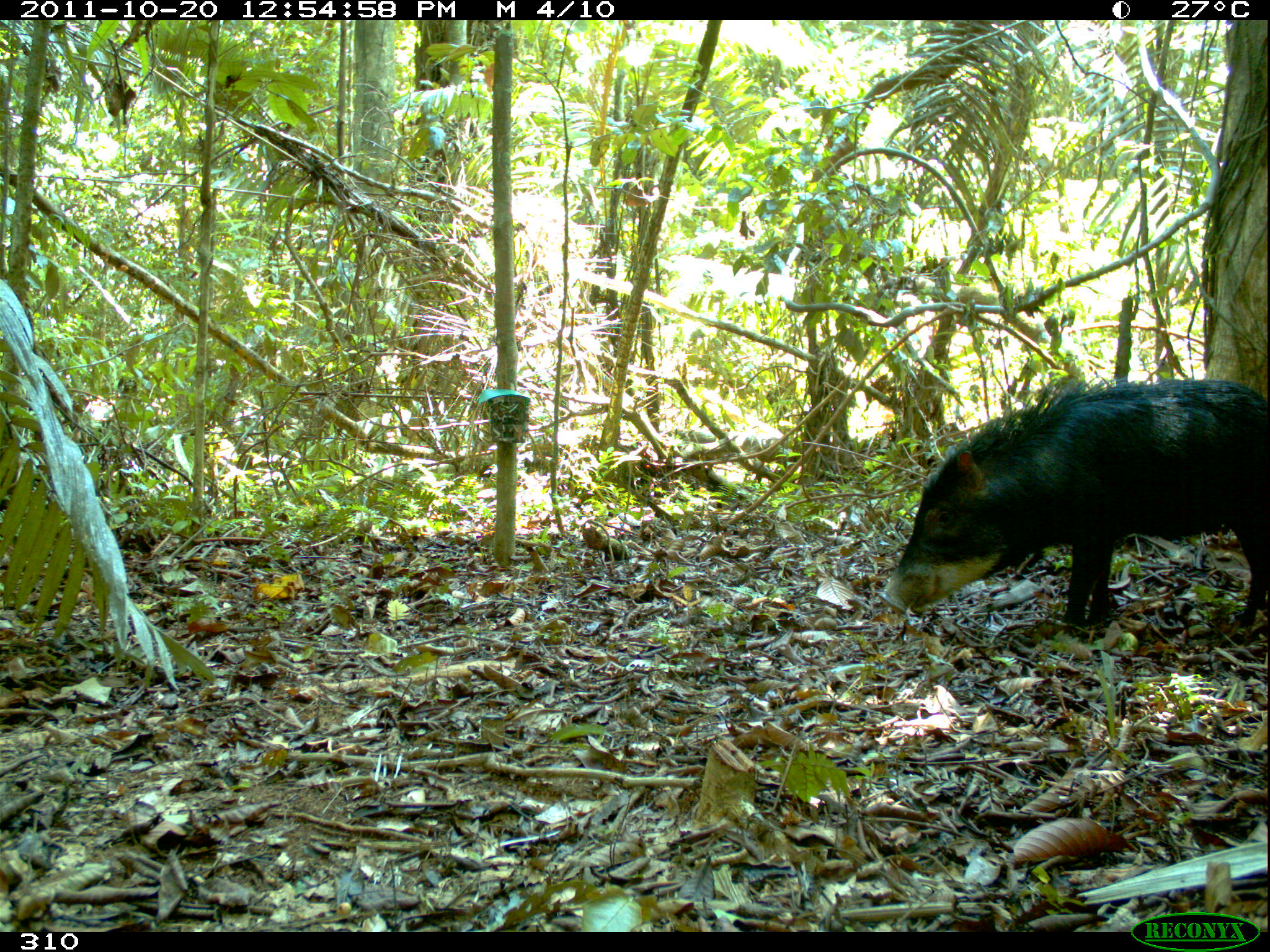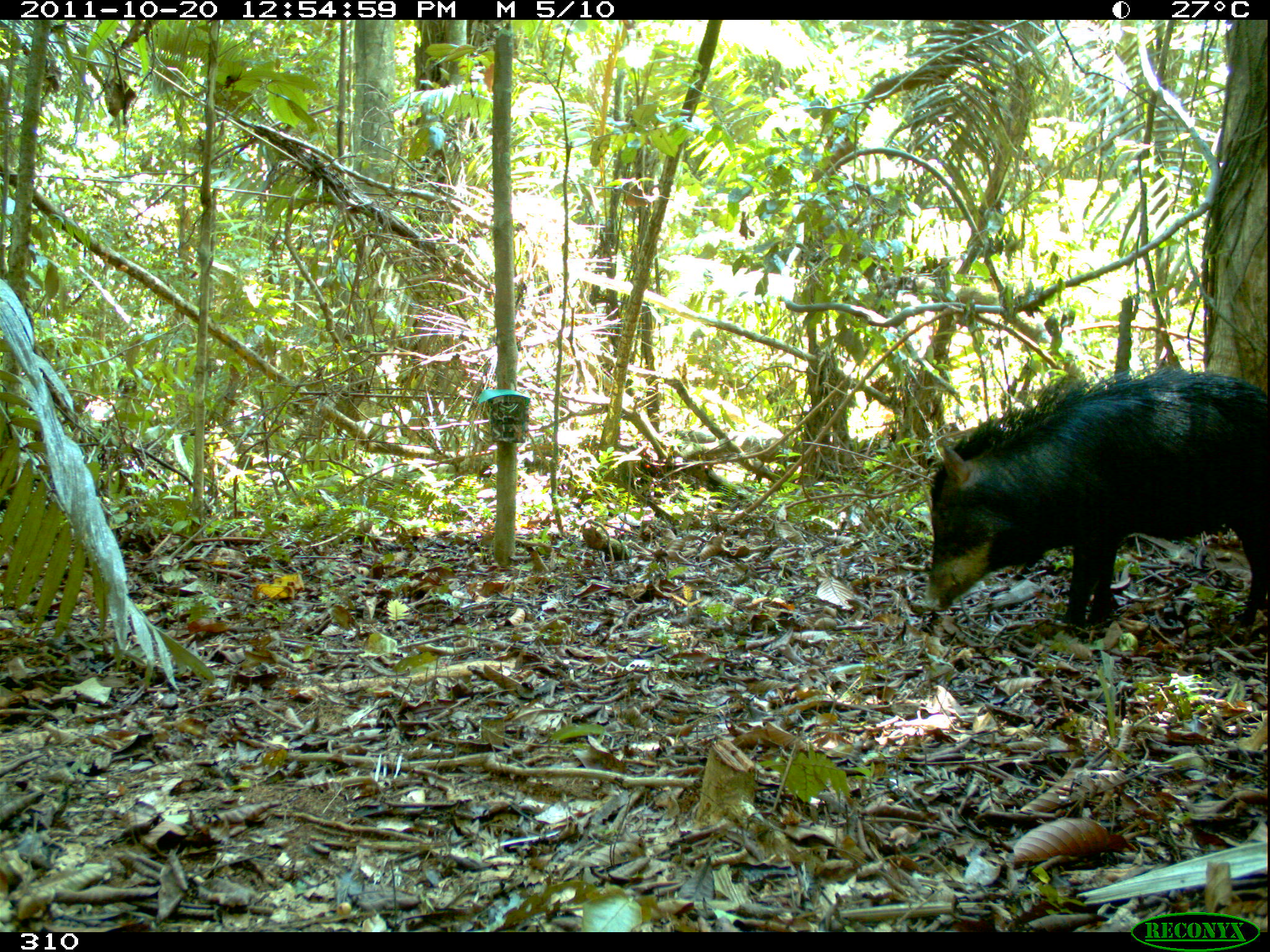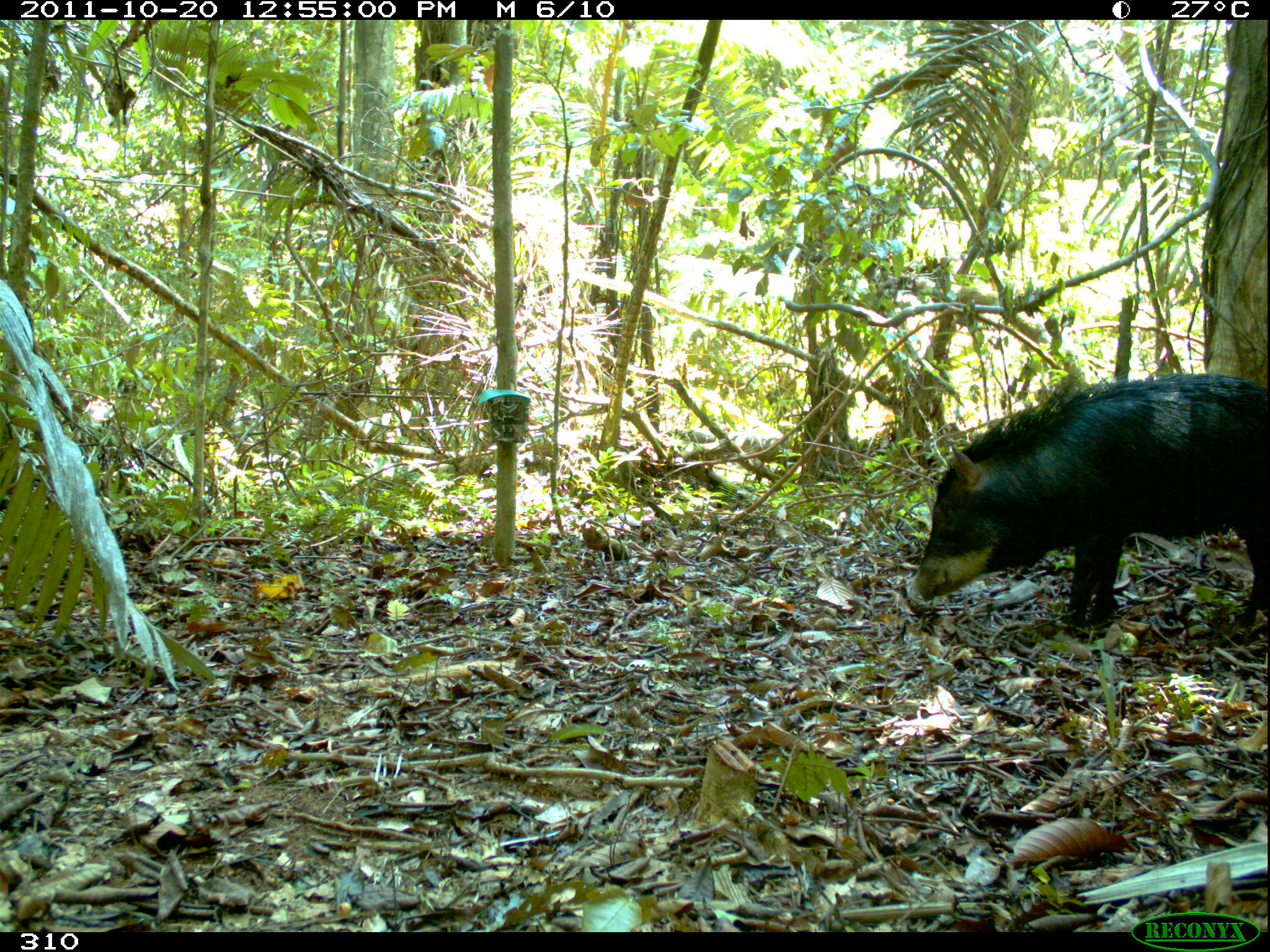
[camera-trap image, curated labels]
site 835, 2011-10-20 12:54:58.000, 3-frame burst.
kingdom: Animalia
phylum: Chordata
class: Mammalia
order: Artiodactyla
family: Tayassuidae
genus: Tayassu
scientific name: Tayassu pecari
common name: white-lipped peccary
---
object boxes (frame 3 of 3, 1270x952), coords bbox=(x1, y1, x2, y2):
tayassu pecari: bbox=(904, 370, 1267, 639)